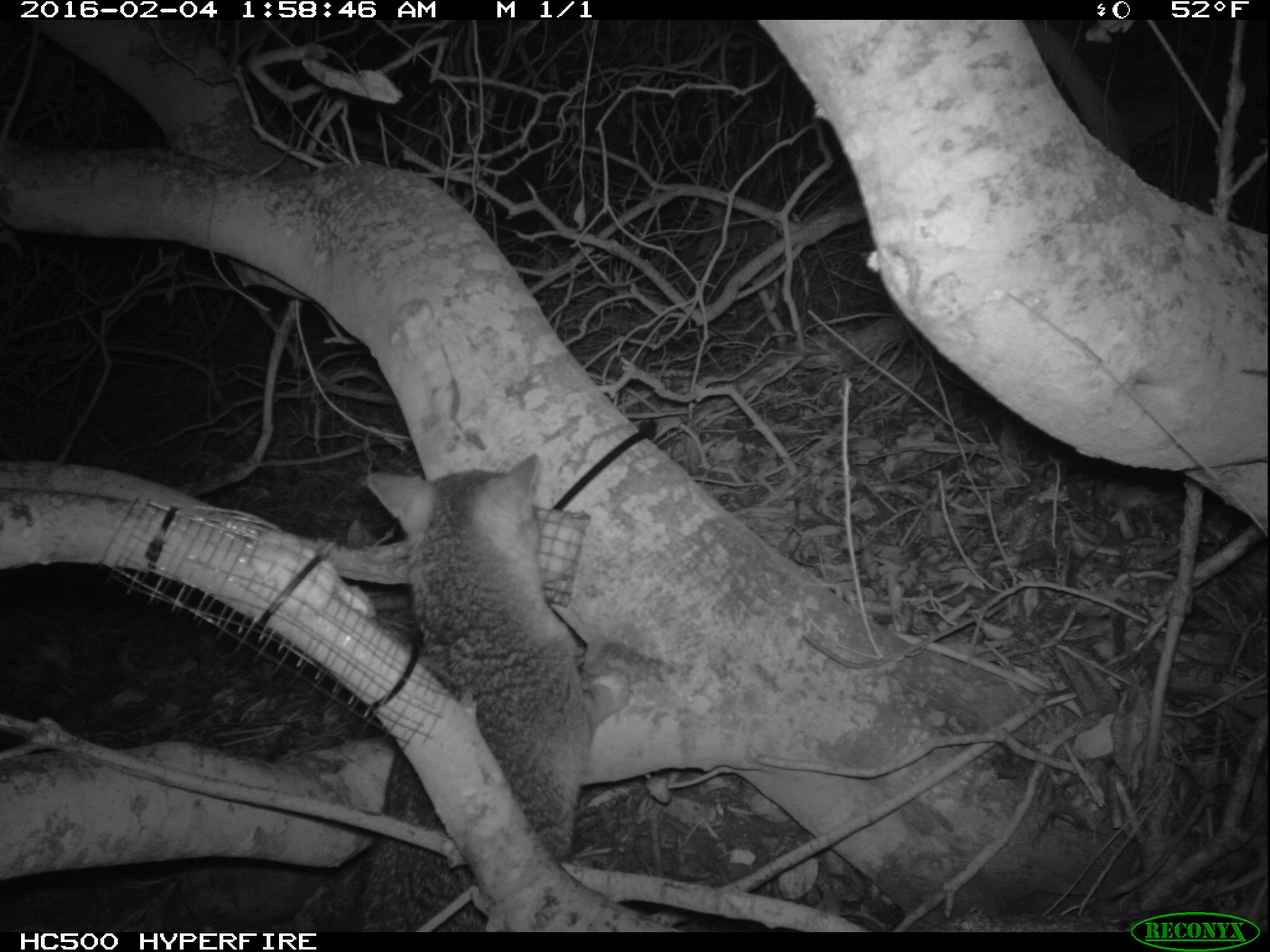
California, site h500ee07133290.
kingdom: Animalia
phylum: Chordata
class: Mammalia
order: Carnivora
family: Canidae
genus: Urocyon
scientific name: Urocyon littoralis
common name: island fox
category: fox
Fox (island fox) (Urocyon littoralis).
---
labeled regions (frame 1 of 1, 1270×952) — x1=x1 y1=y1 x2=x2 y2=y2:
fox: x1=342 y1=451 x2=629 y2=932